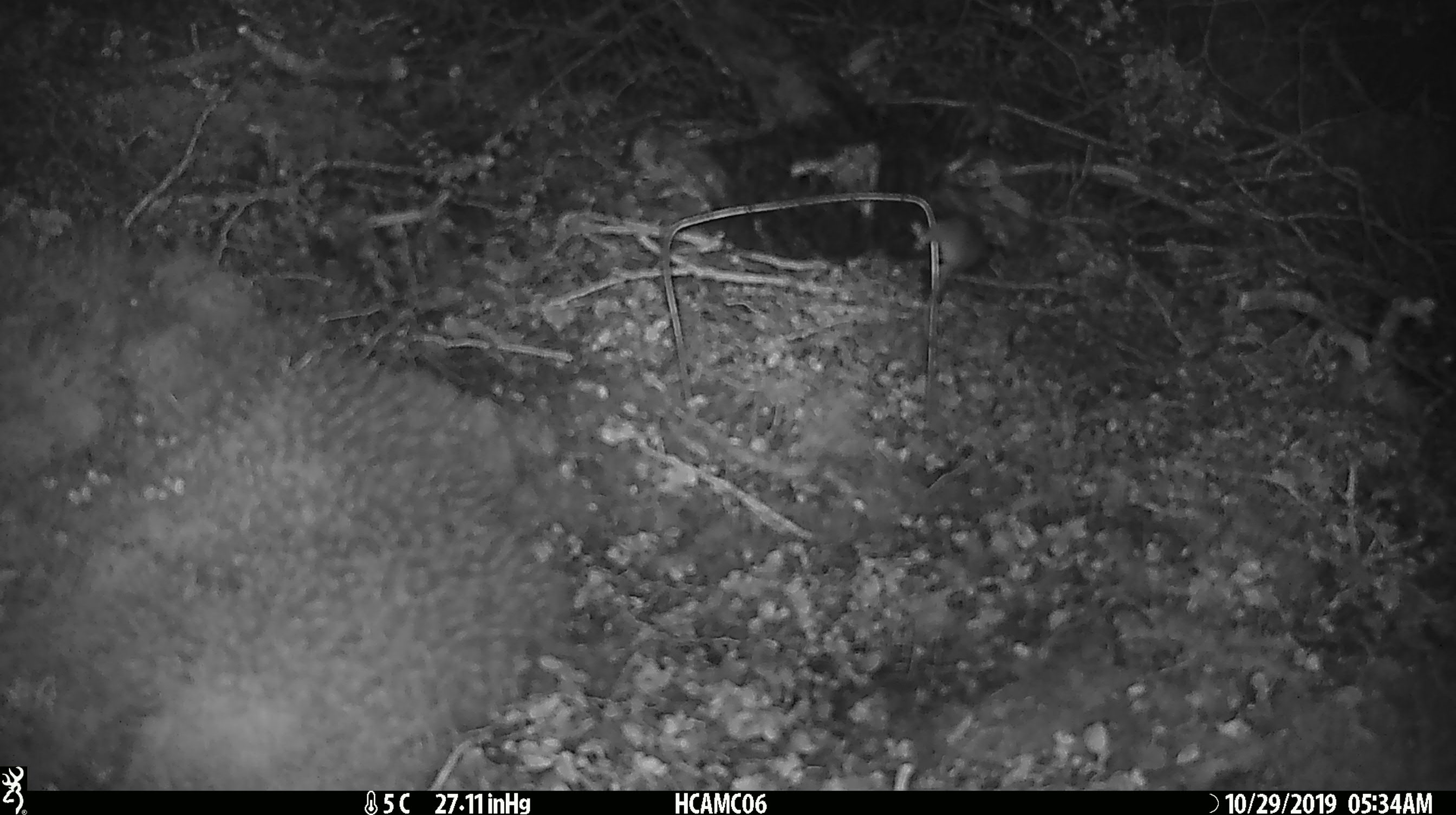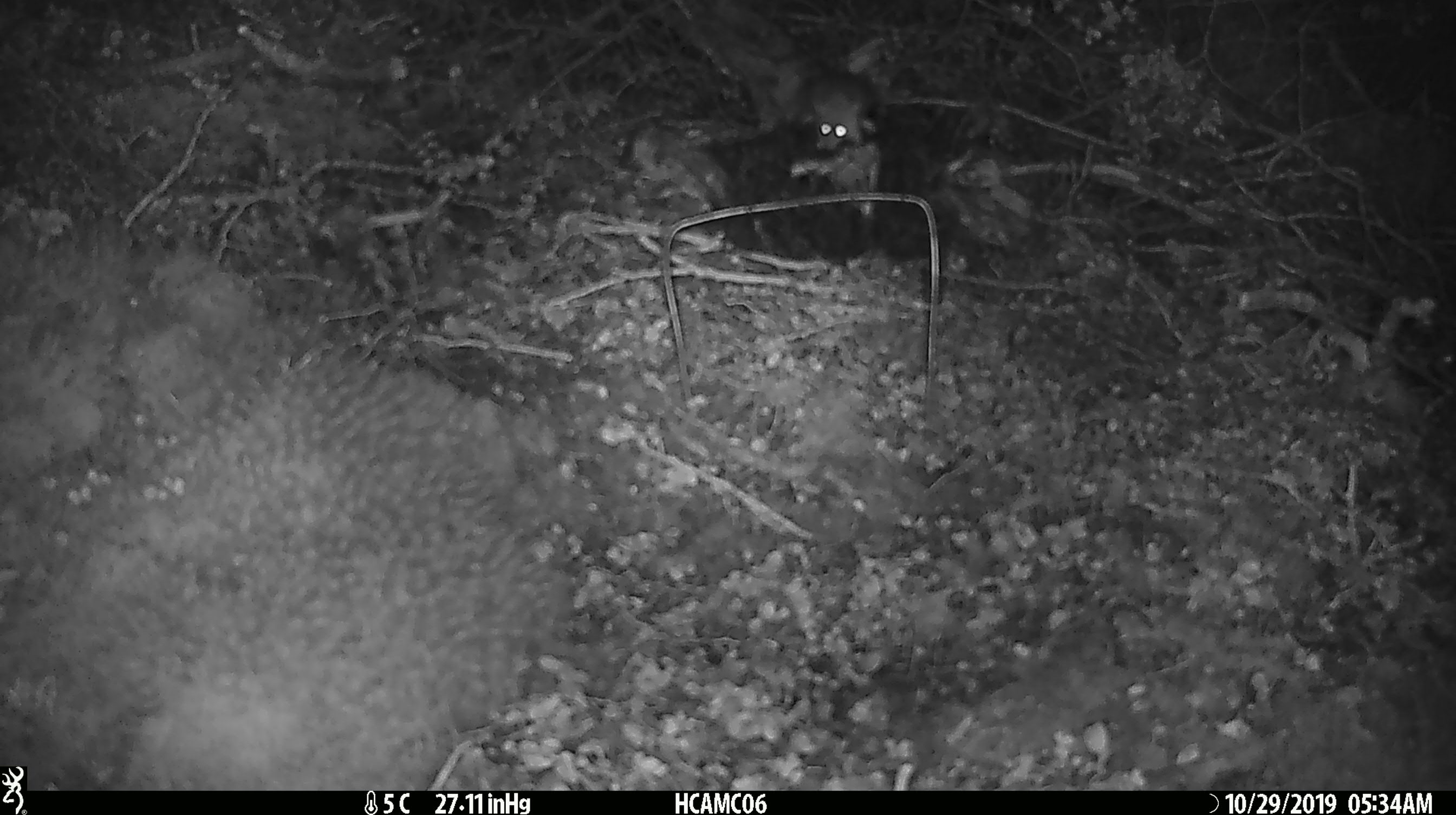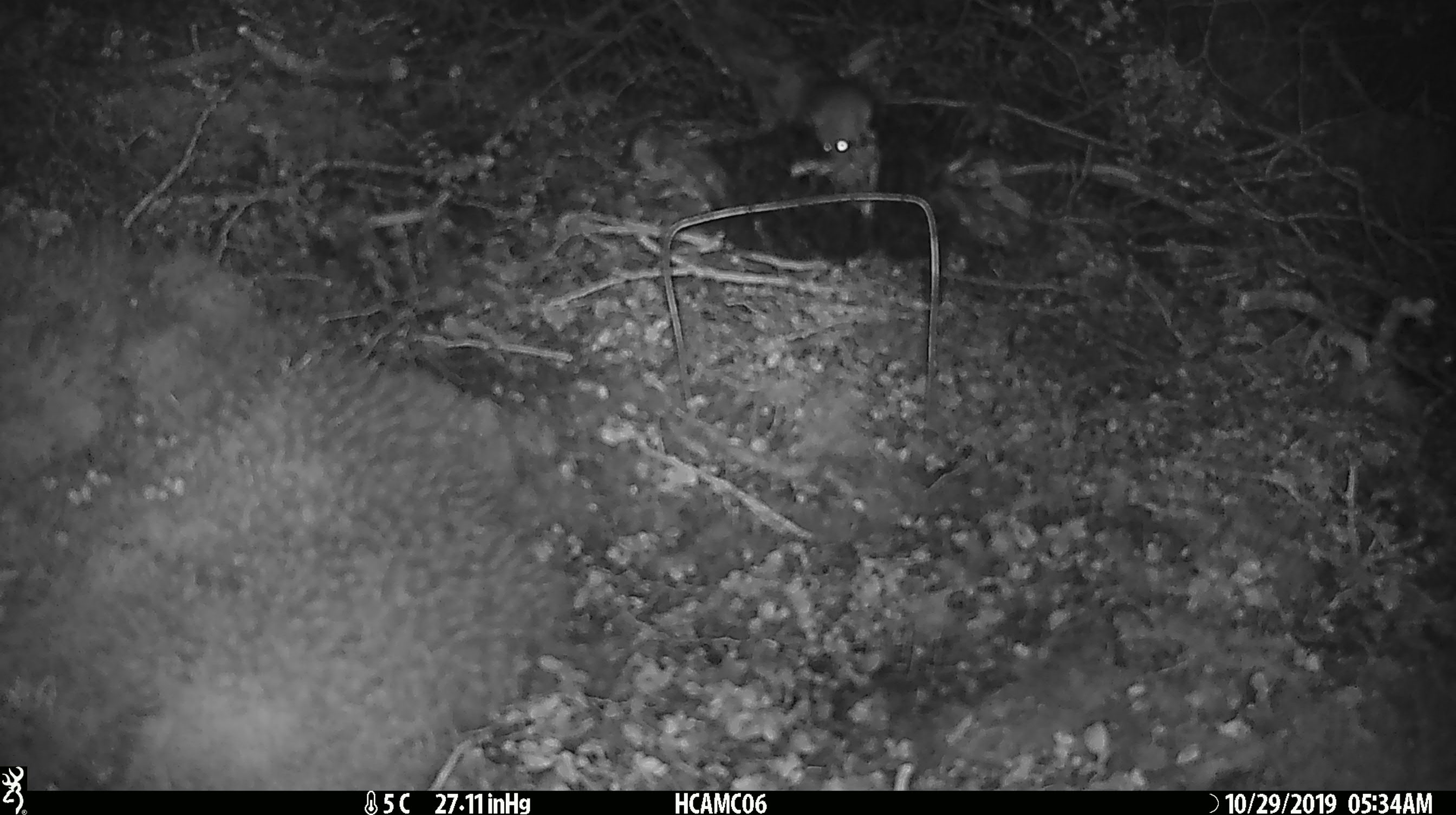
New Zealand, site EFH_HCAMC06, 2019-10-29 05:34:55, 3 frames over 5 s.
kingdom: Animalia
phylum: Chordata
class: Mammalia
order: Rodentia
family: Muridae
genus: Mus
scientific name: Mus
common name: mouse